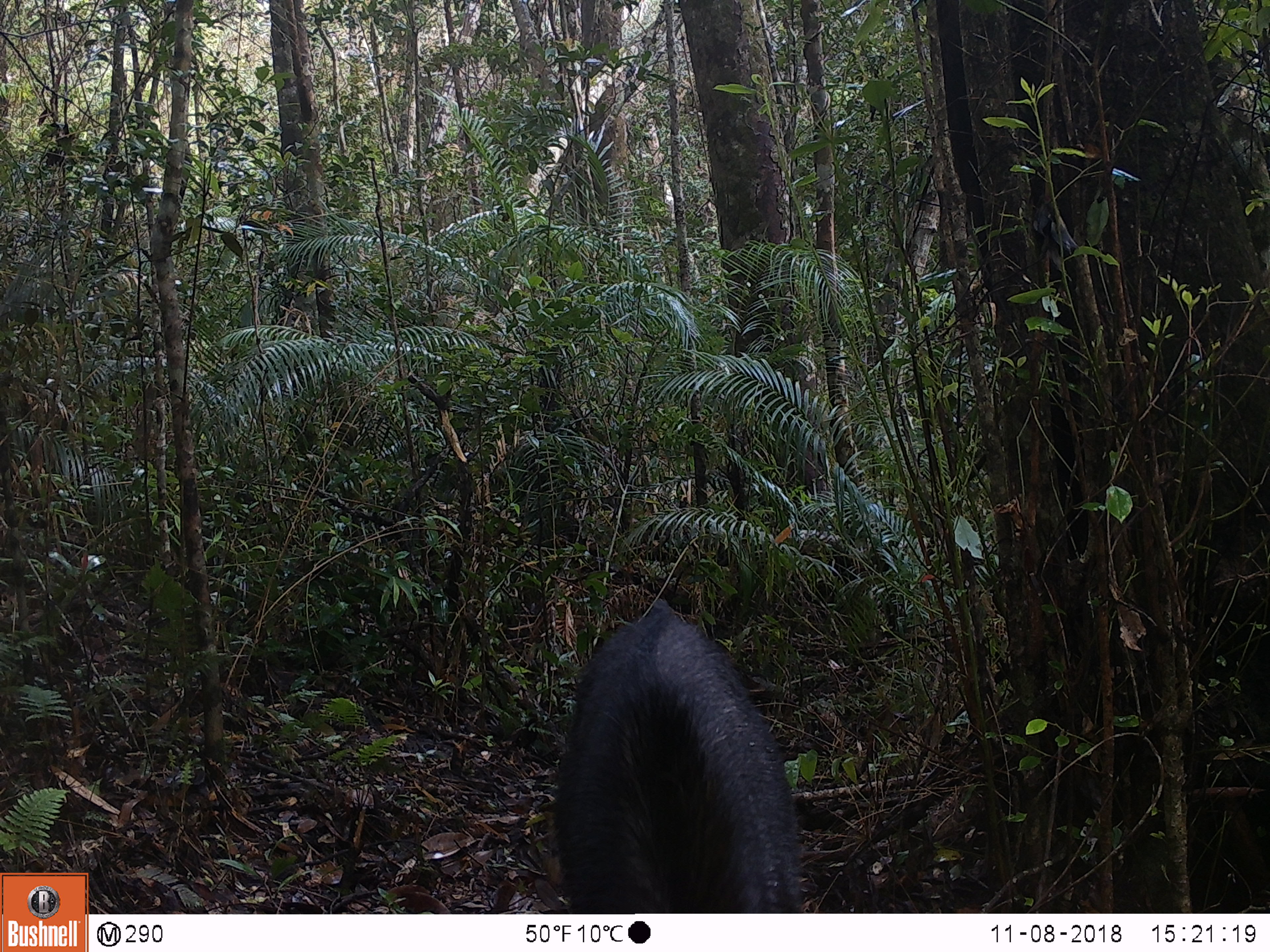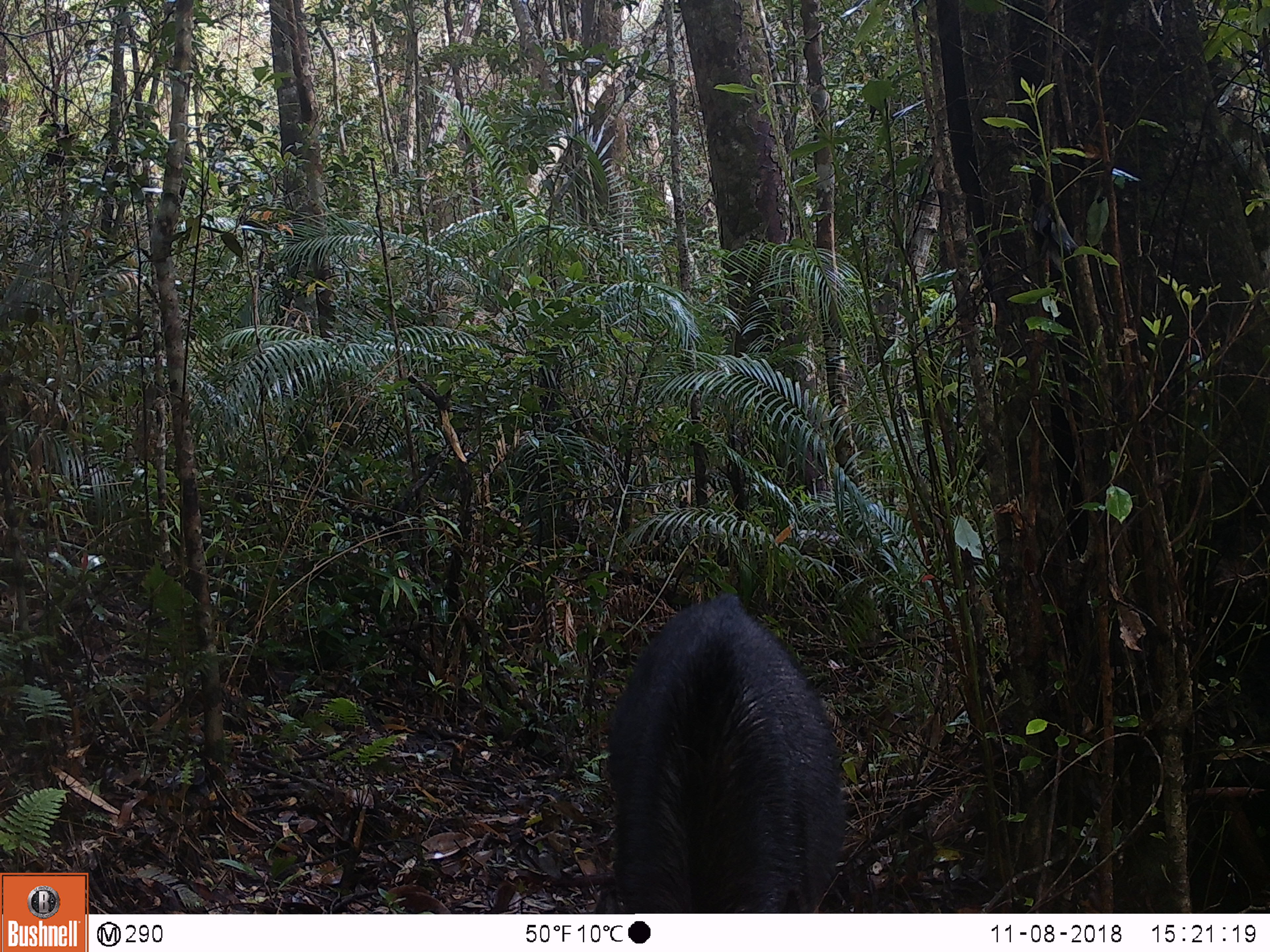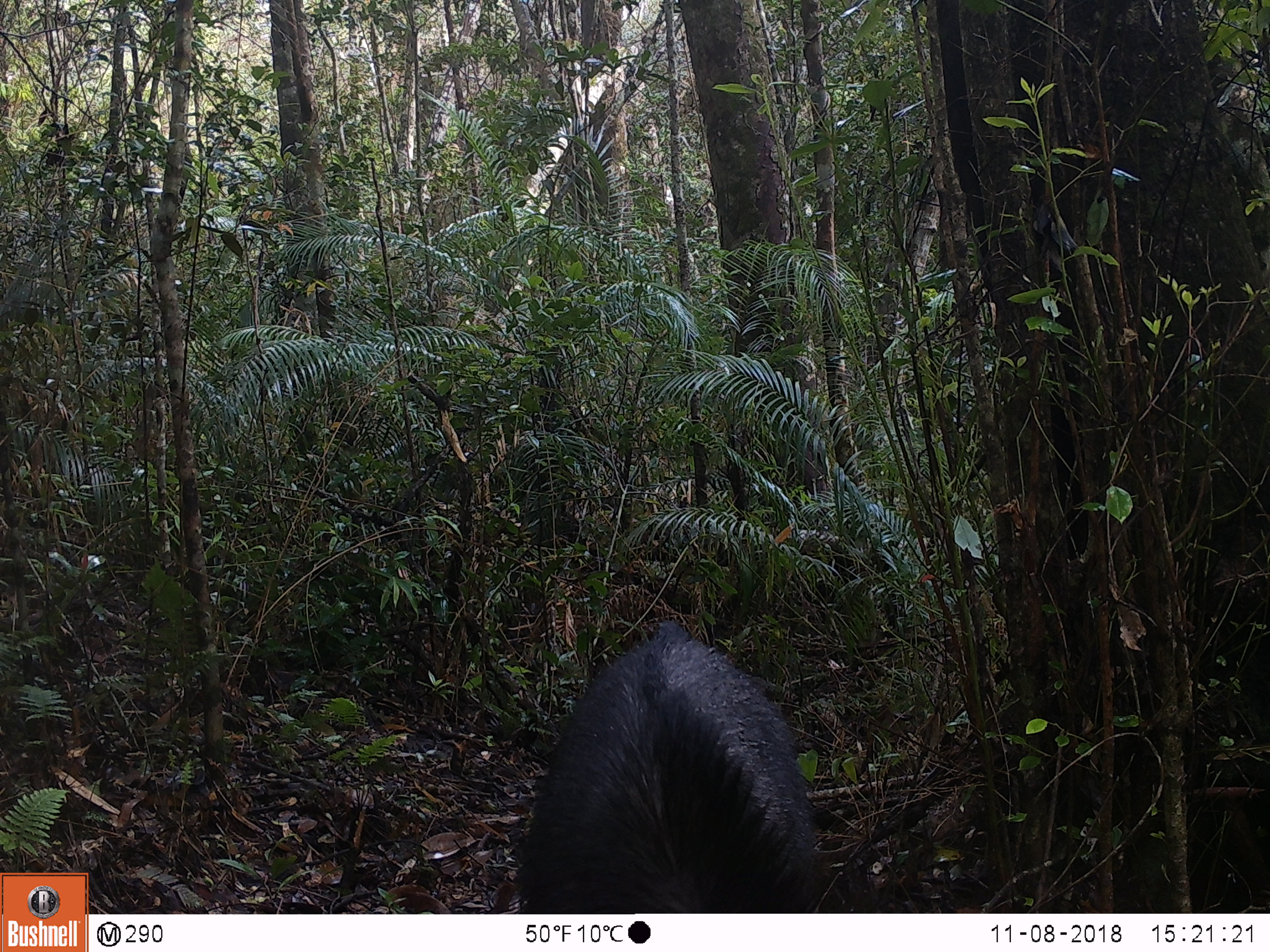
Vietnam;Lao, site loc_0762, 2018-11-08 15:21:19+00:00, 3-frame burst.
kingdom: Animalia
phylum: Chordata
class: Mammalia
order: Artiodactyla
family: Bovidae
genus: Capricornis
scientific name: Capricornis sumatraensis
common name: chinese serow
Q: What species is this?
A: Chinese serow (Capricornis sumatraensis).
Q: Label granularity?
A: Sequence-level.